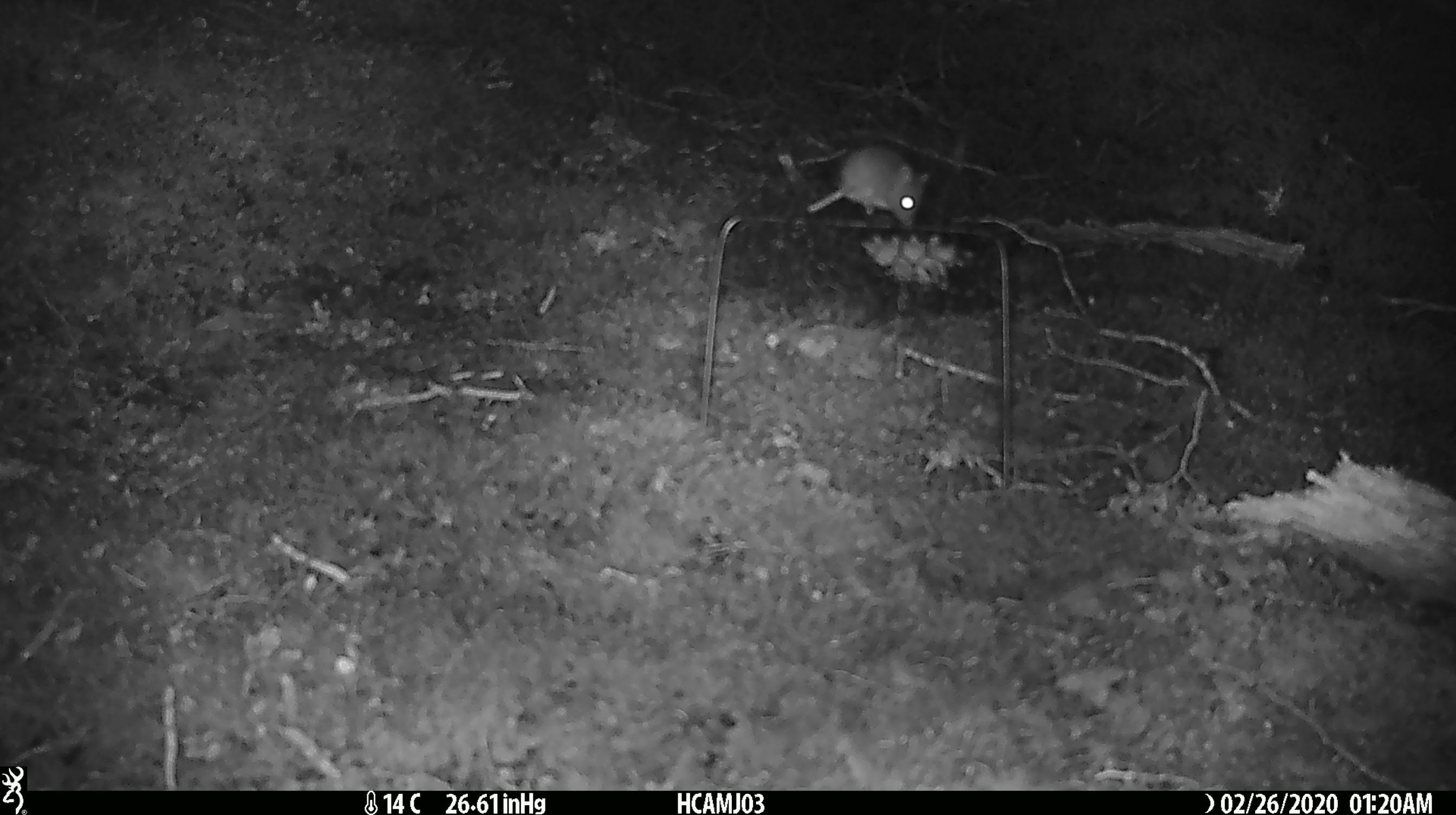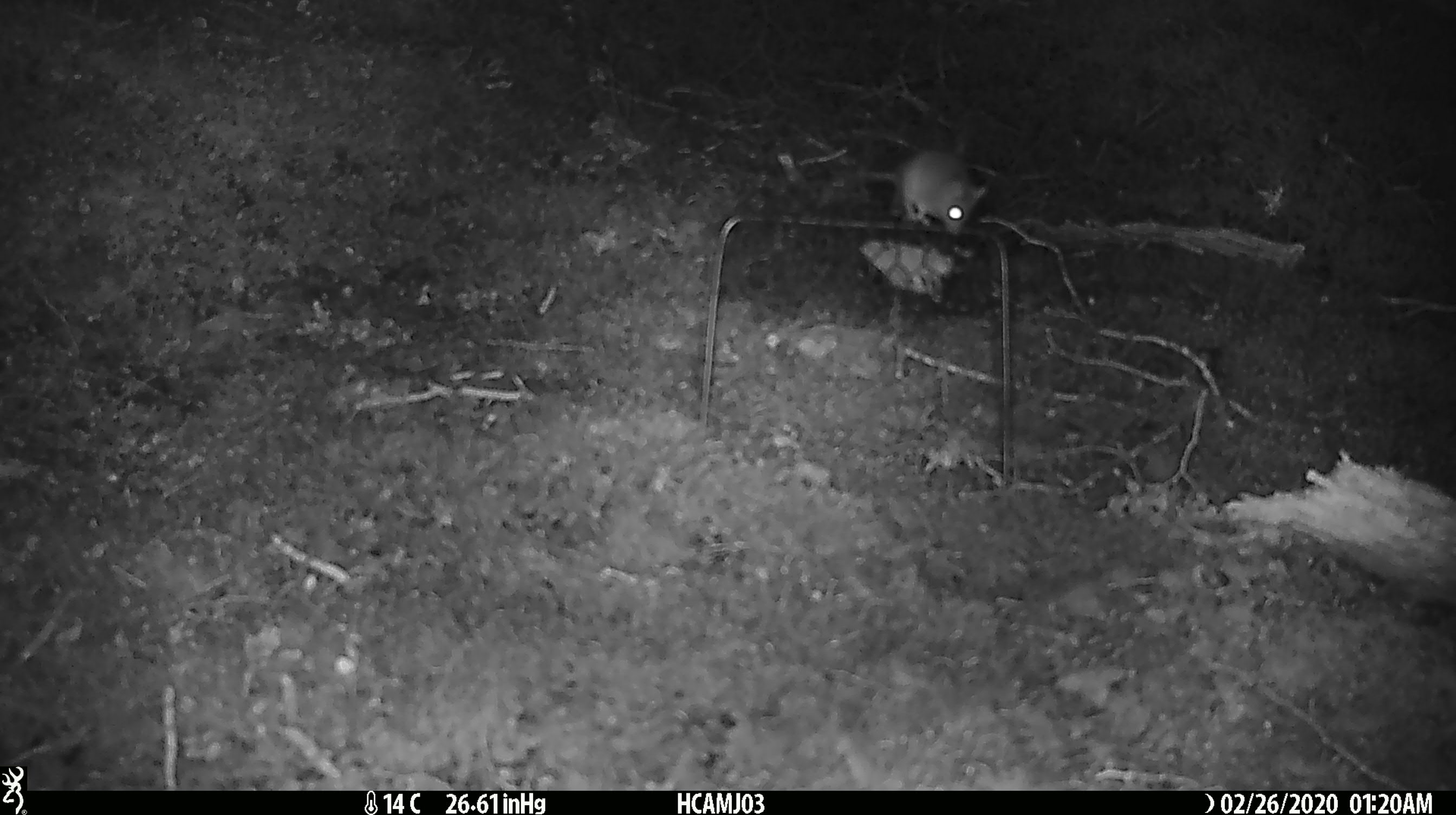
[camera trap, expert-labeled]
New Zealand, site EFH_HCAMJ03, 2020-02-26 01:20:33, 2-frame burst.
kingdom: Animalia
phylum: Chordata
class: Mammalia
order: Rodentia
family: Muridae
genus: Mus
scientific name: Mus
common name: mouse